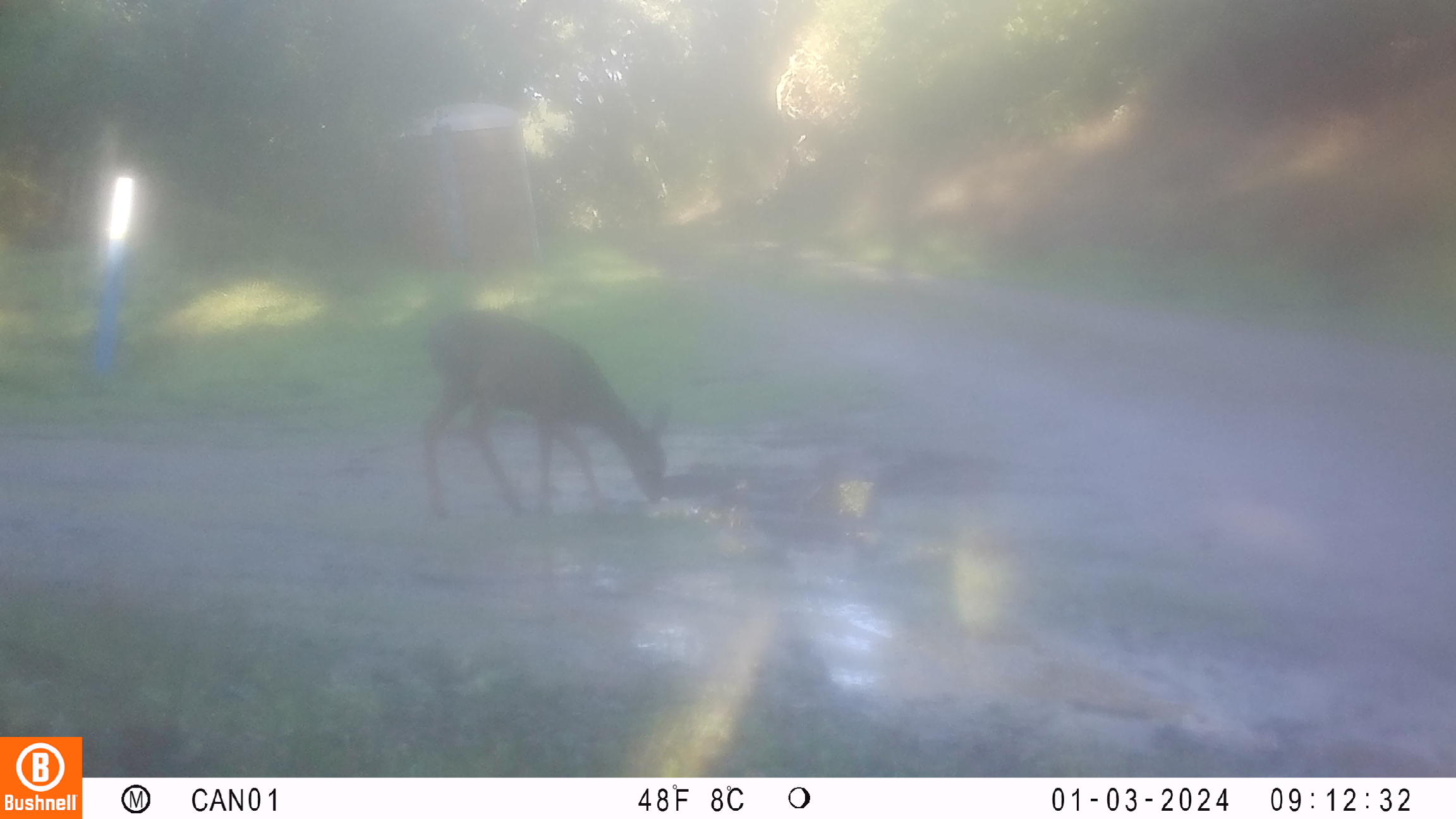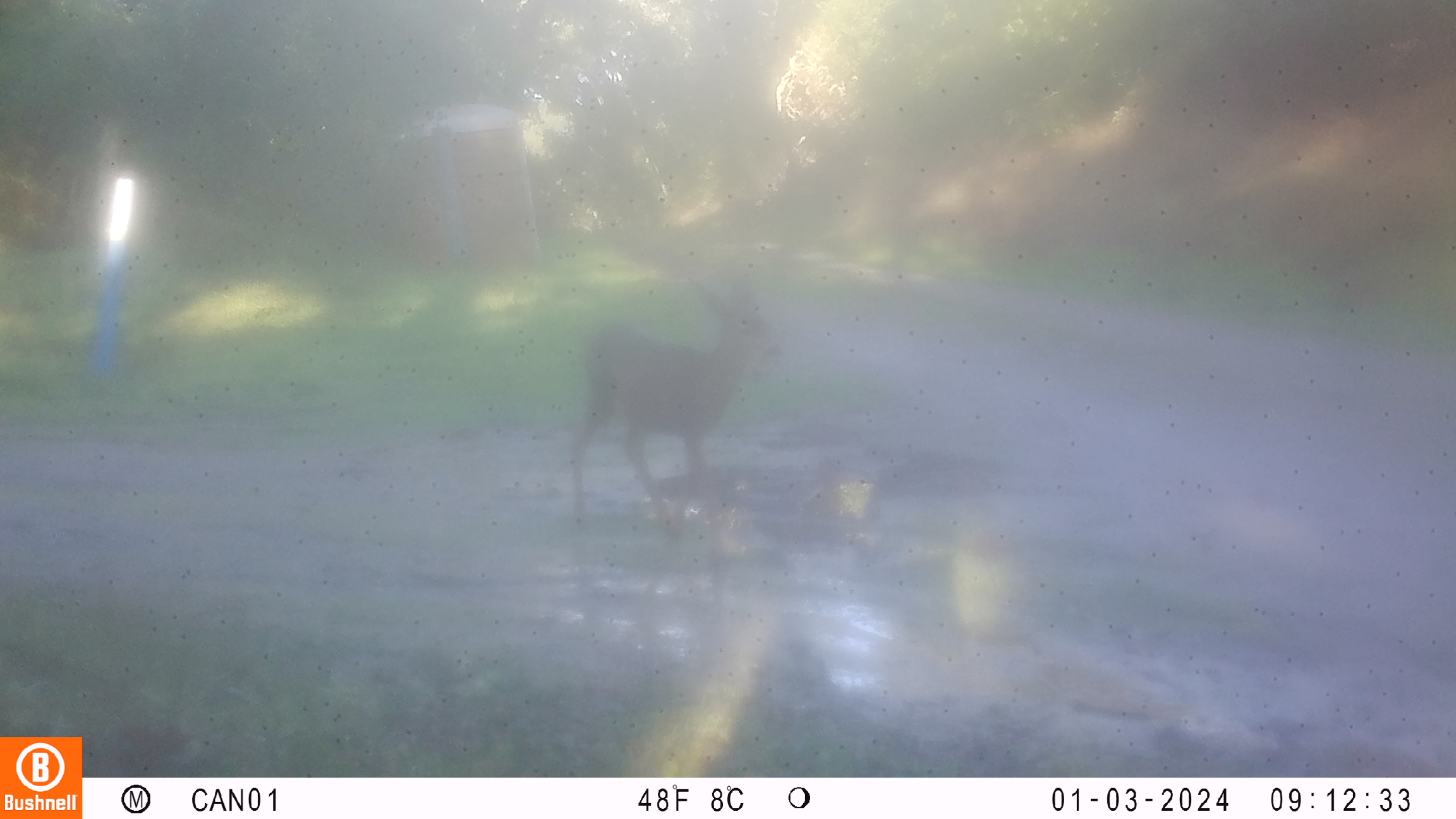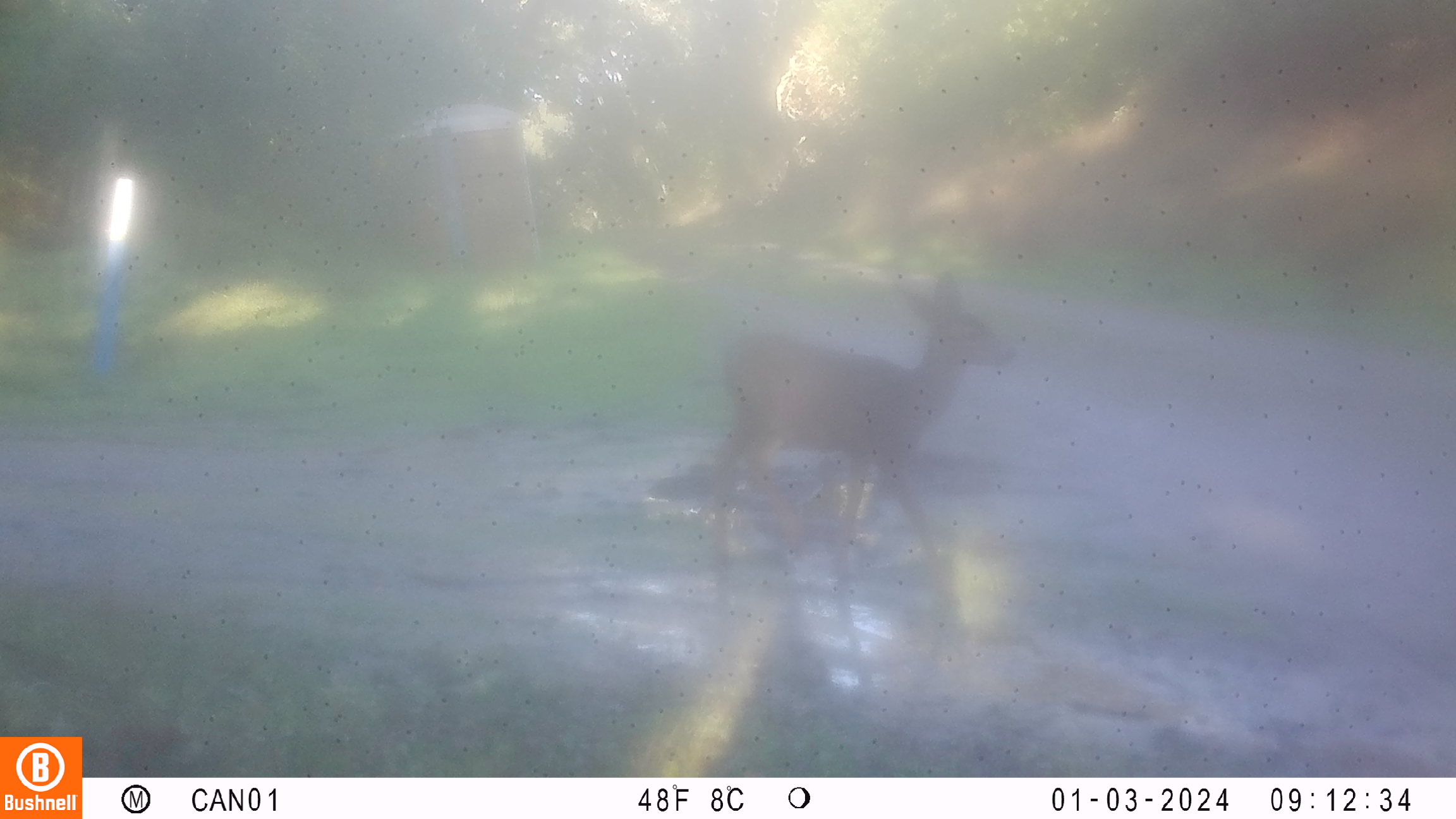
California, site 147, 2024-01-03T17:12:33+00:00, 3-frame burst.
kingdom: Animalia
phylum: Chordata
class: Mammalia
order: Artiodactyla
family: Cervidae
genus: Odocoileus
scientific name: Odocoileus hemionus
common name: mule deer